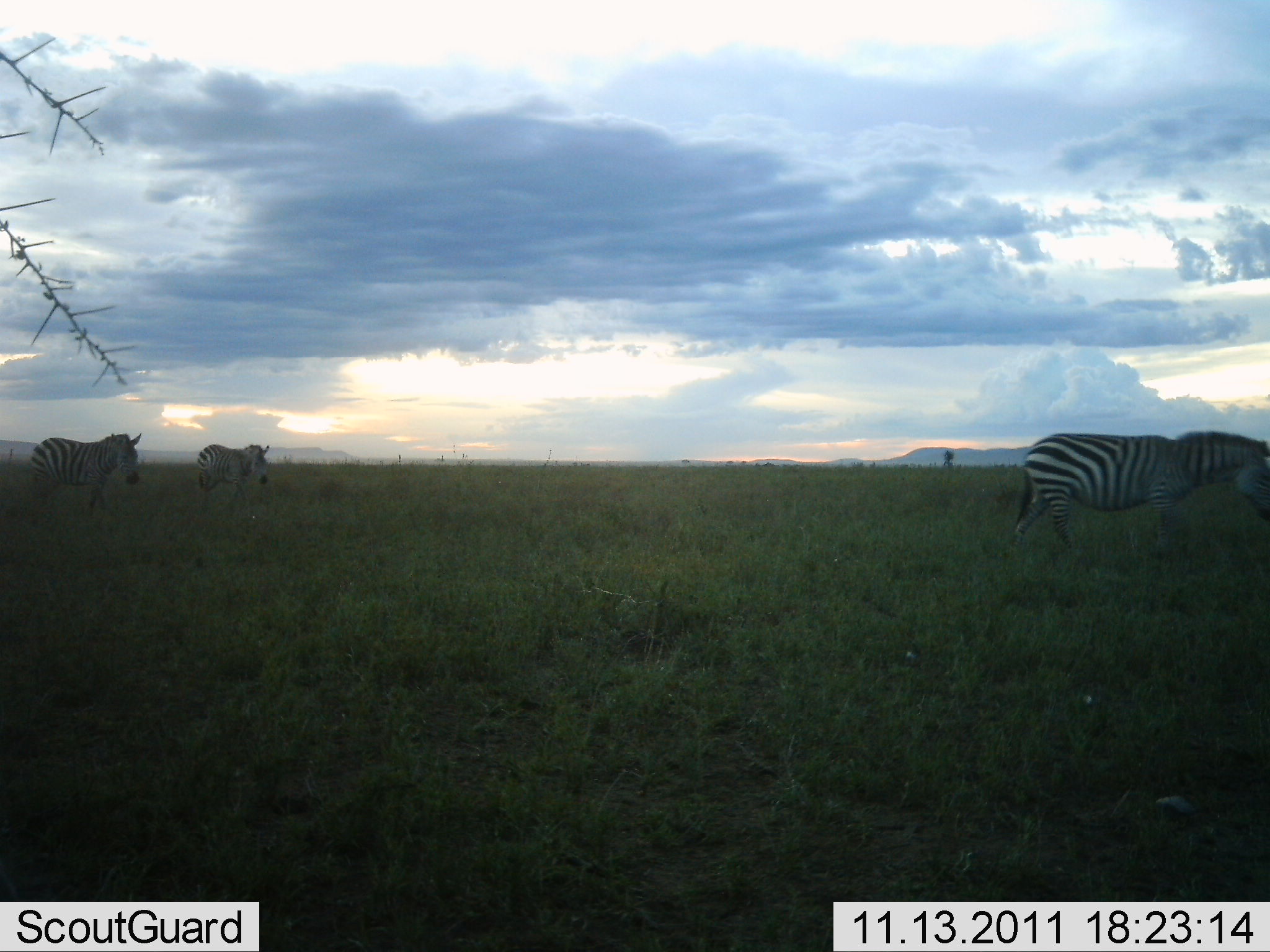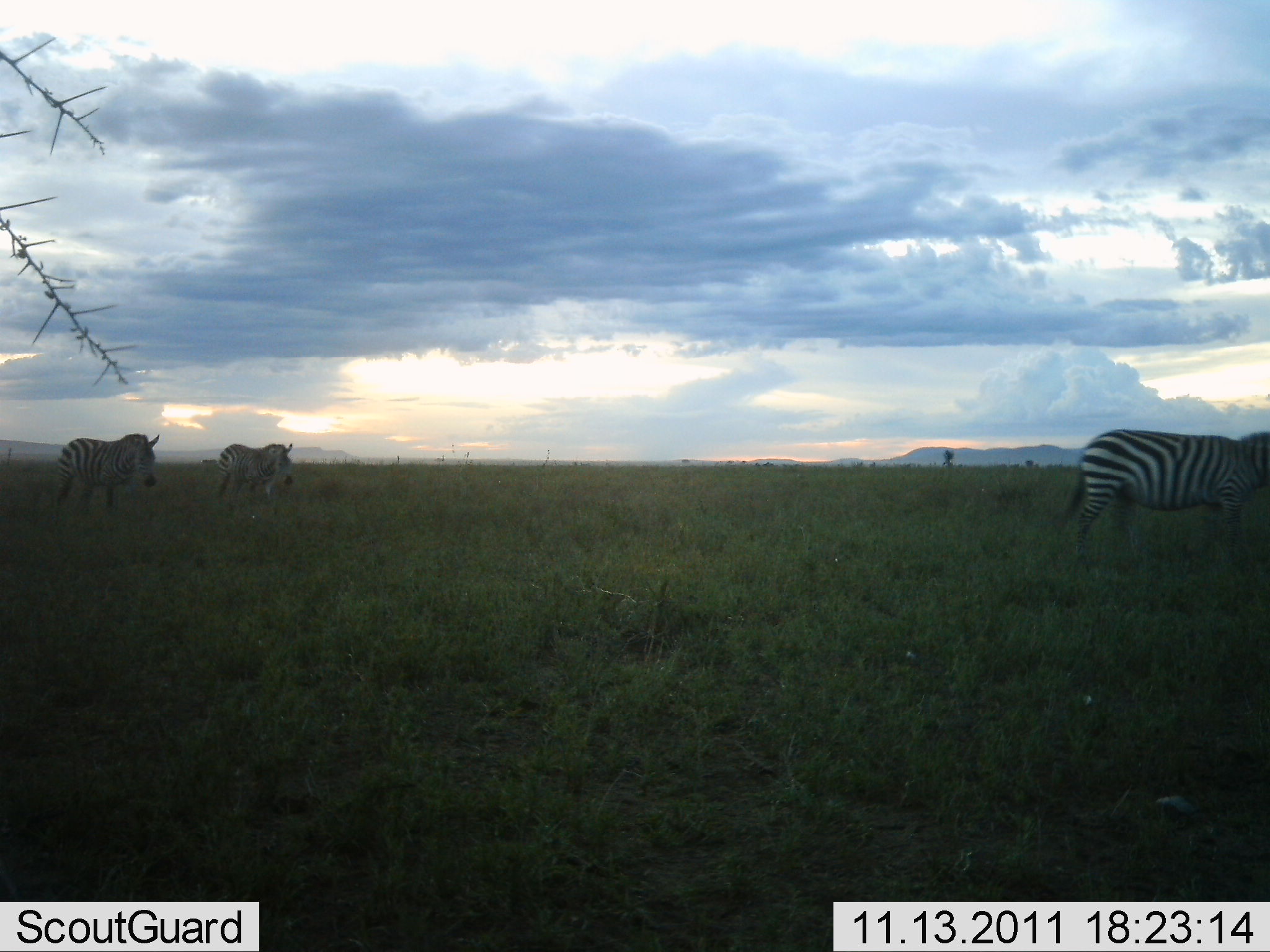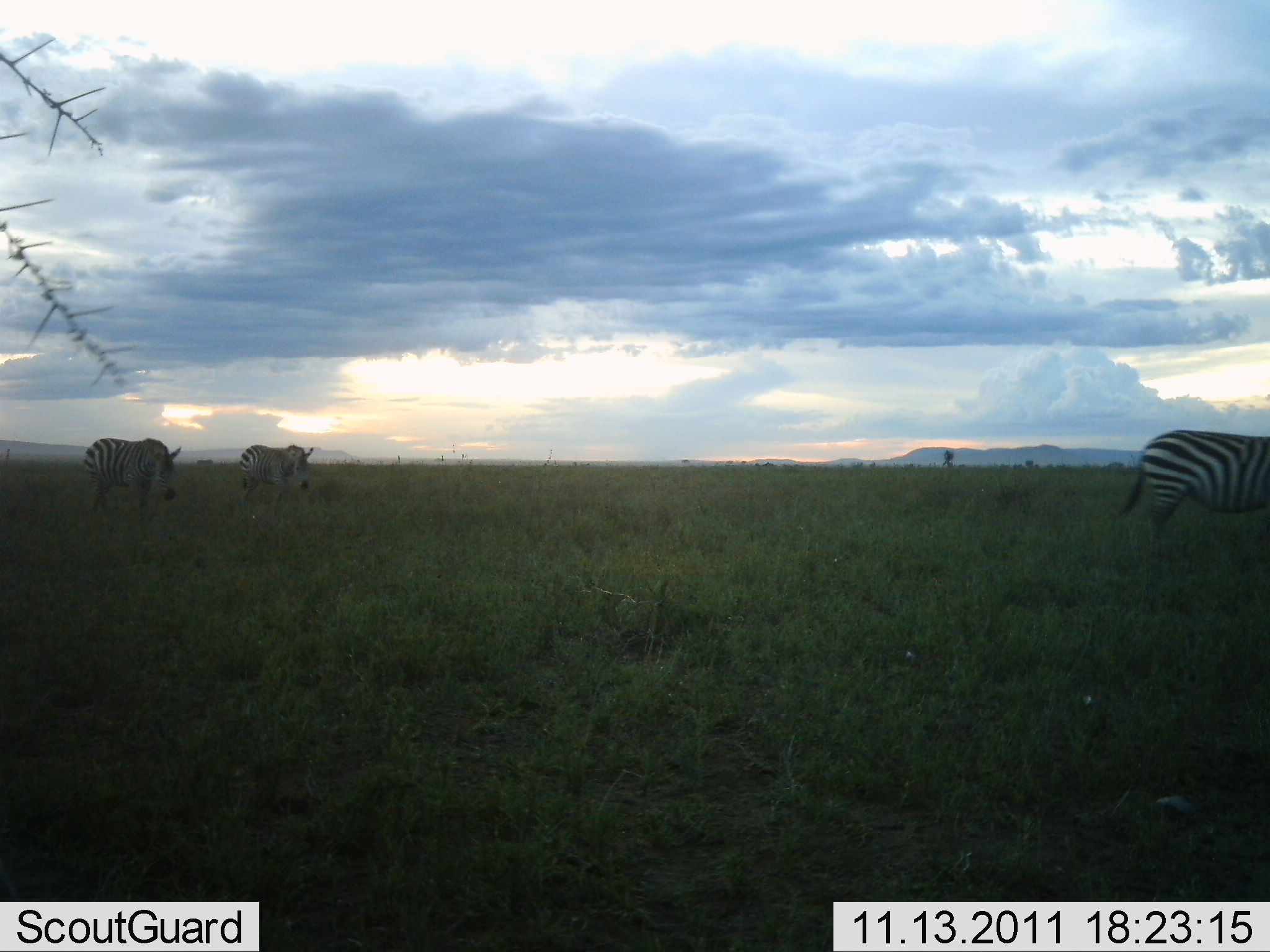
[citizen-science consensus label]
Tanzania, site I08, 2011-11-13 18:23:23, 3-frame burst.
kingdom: Animalia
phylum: Chordata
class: Mammalia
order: Perissodactyla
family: Equidae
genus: Equus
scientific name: Equus quagga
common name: plains zebra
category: zebra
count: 3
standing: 9%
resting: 0%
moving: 100%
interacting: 0%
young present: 0%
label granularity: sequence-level